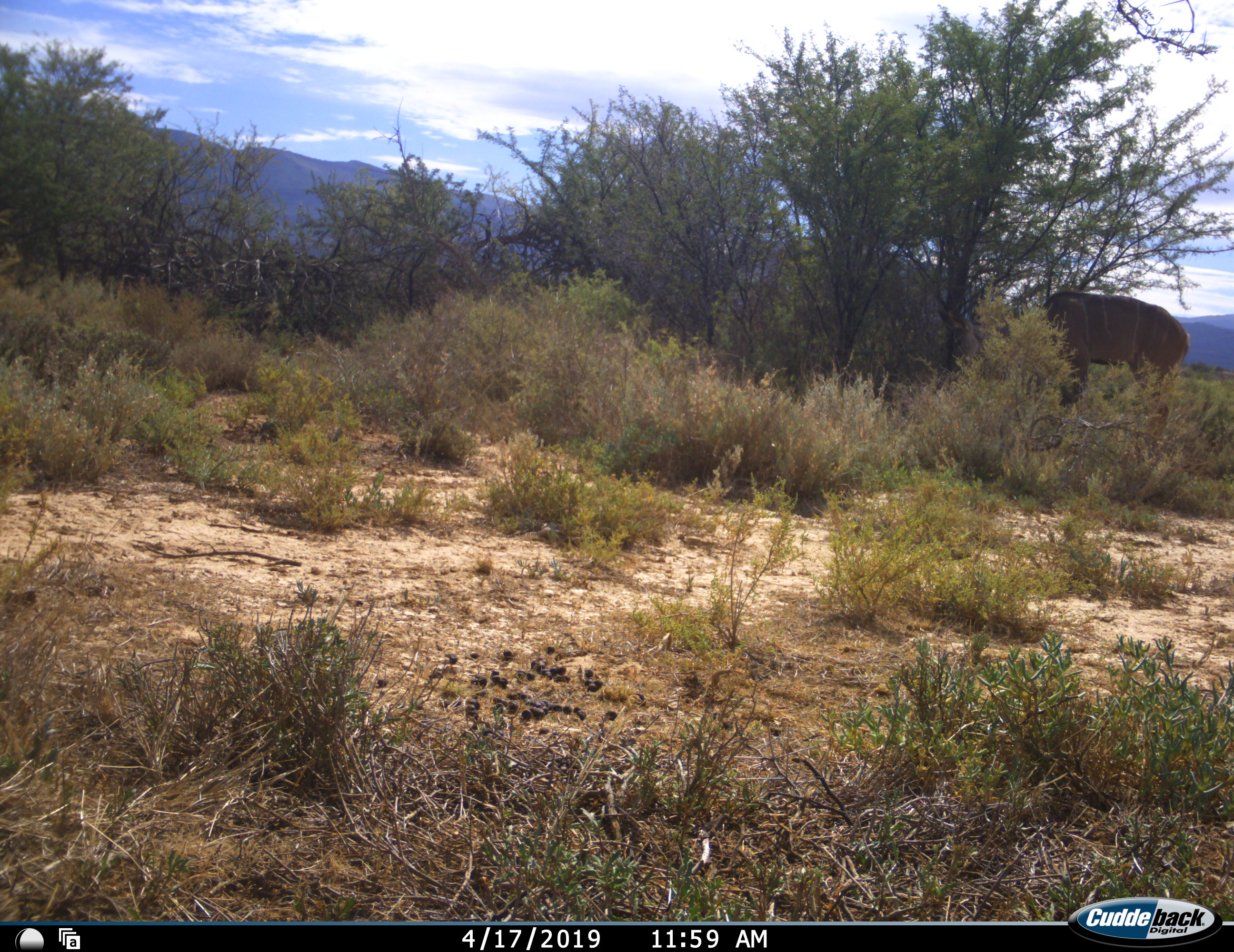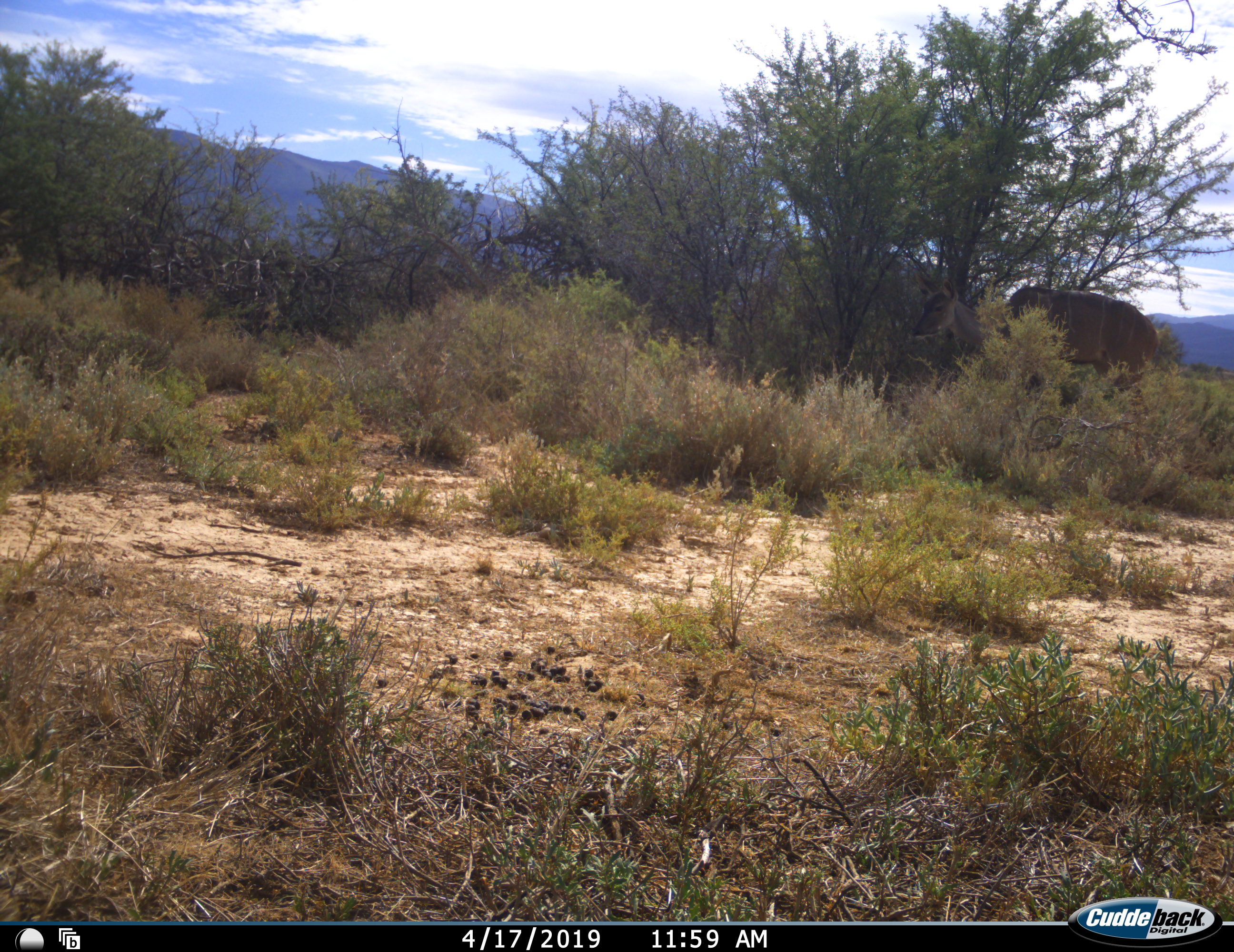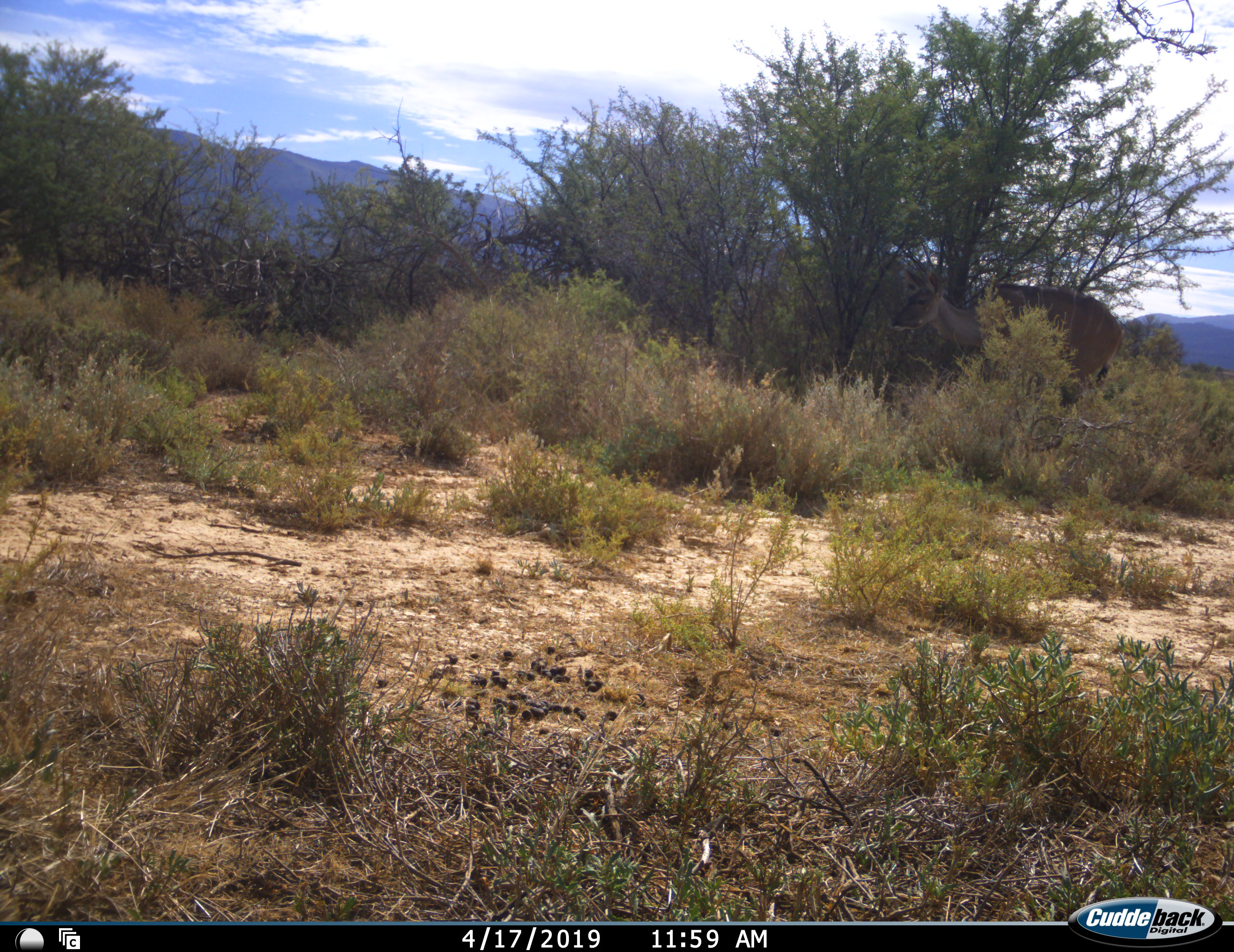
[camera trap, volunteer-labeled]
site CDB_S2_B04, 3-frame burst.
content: unidentified animal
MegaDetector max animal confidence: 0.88